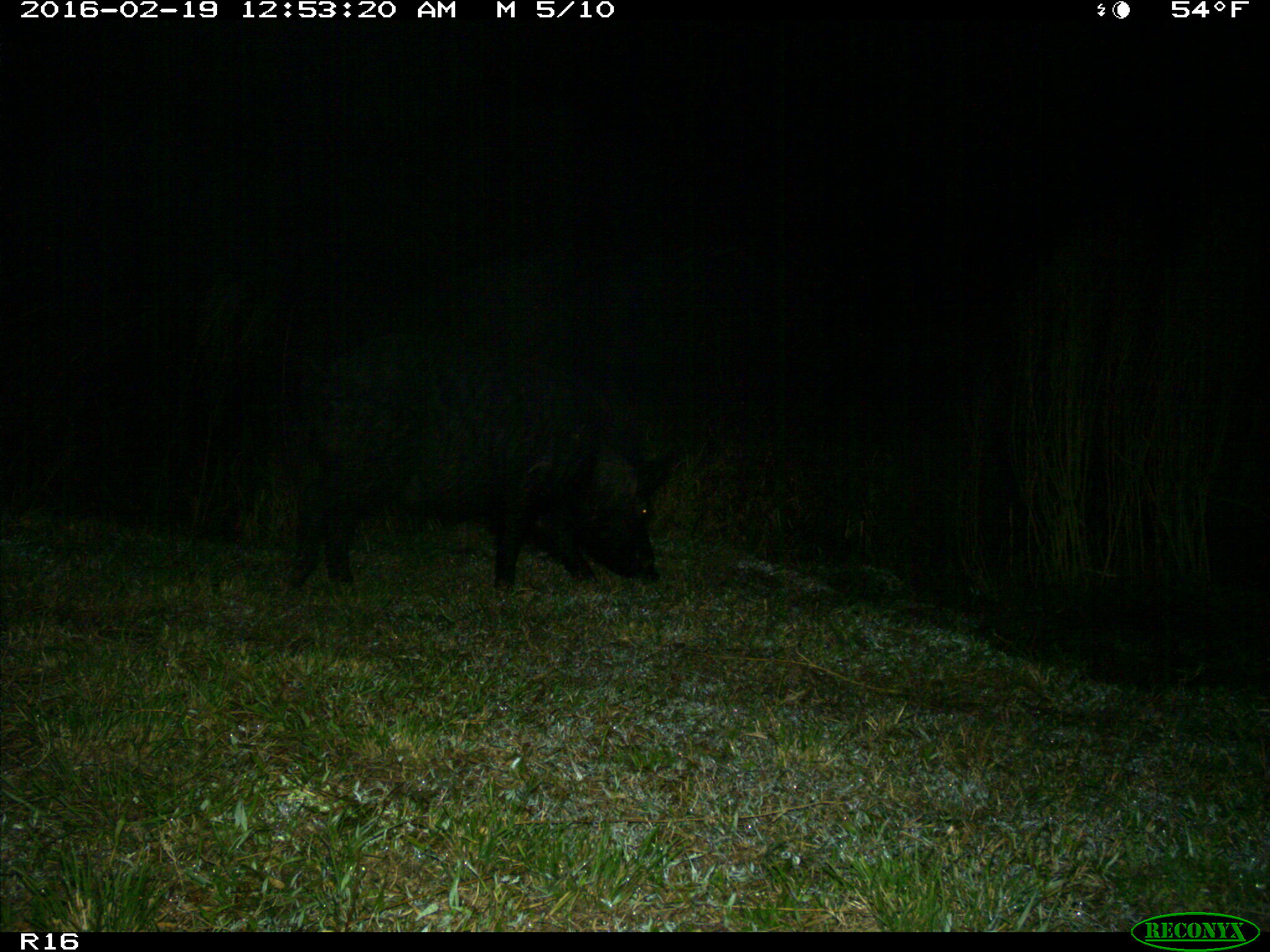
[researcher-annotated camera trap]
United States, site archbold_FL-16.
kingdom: Animalia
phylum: Chordata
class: Mammalia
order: Artiodactyla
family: Suidae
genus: Sus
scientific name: Sus scrofa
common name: wild boar